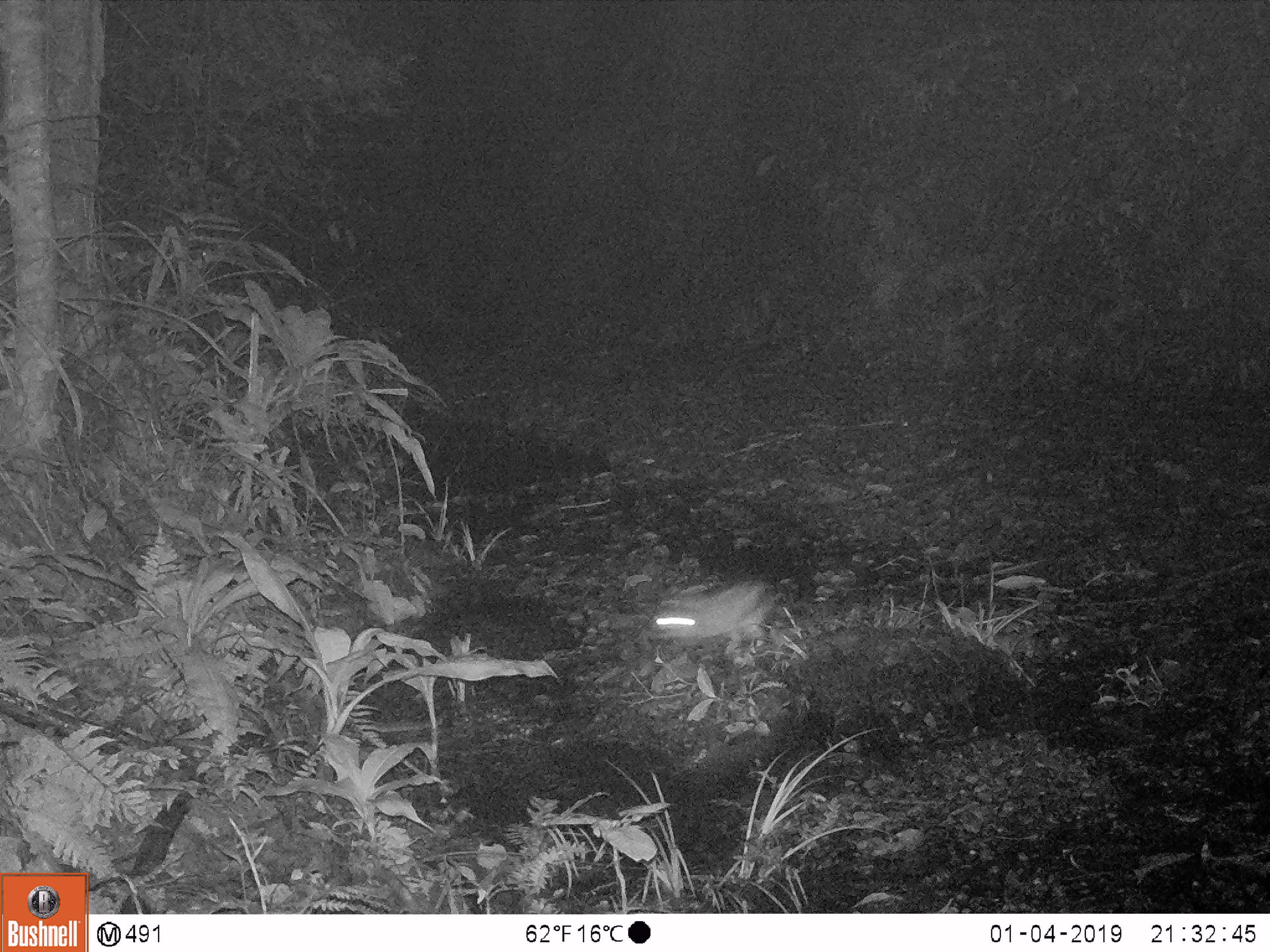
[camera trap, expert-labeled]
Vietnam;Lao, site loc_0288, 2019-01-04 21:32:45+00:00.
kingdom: Animalia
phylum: Chordata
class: Mammalia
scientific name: Mammalia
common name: mammal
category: unidentified small mammal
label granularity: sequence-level